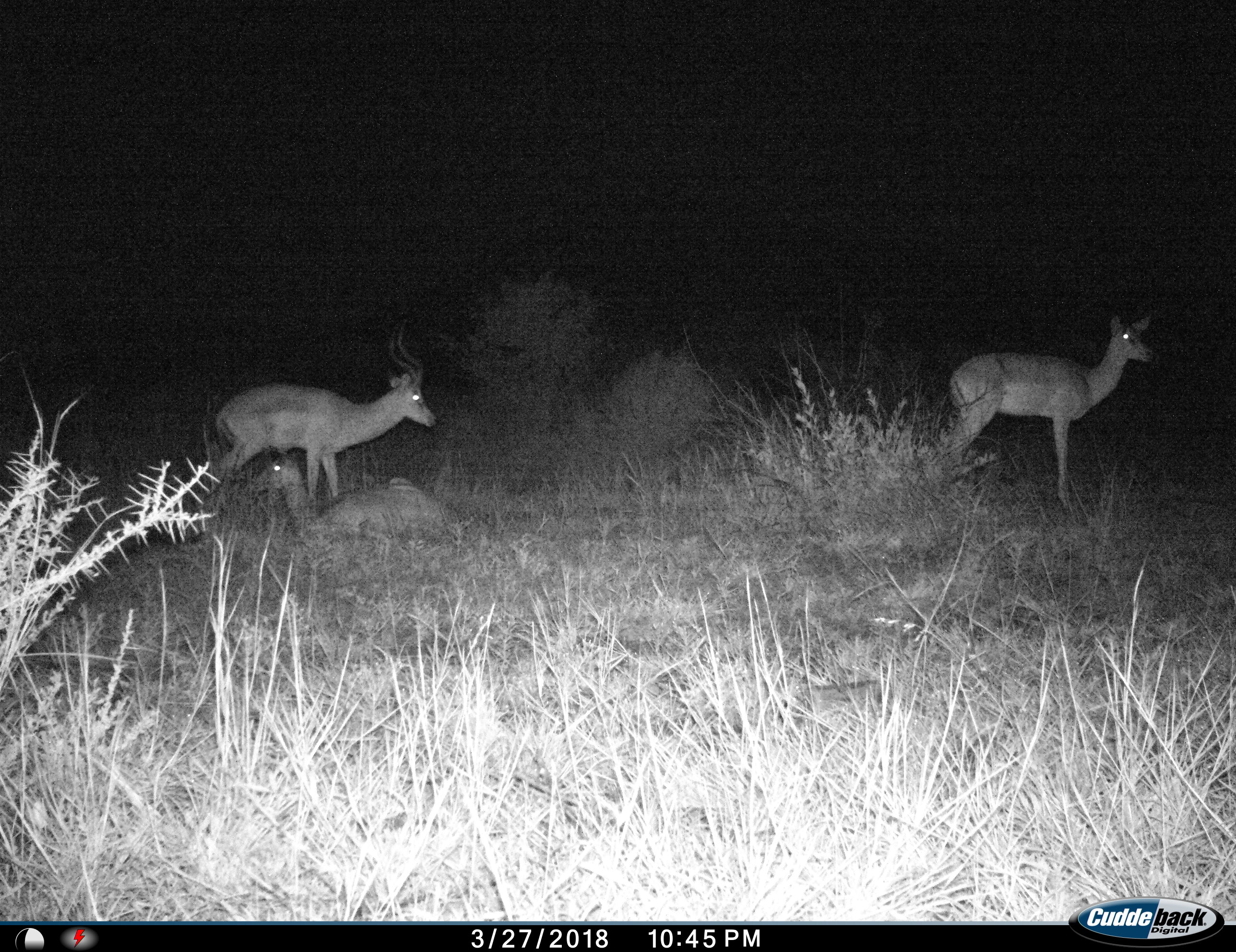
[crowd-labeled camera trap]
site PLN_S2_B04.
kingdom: Animalia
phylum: Chordata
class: Mammalia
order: Artiodactyla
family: Bovidae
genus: Aepyceros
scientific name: Aepyceros melampus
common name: impala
Impala (Aepyceros melampus), count 3. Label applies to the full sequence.